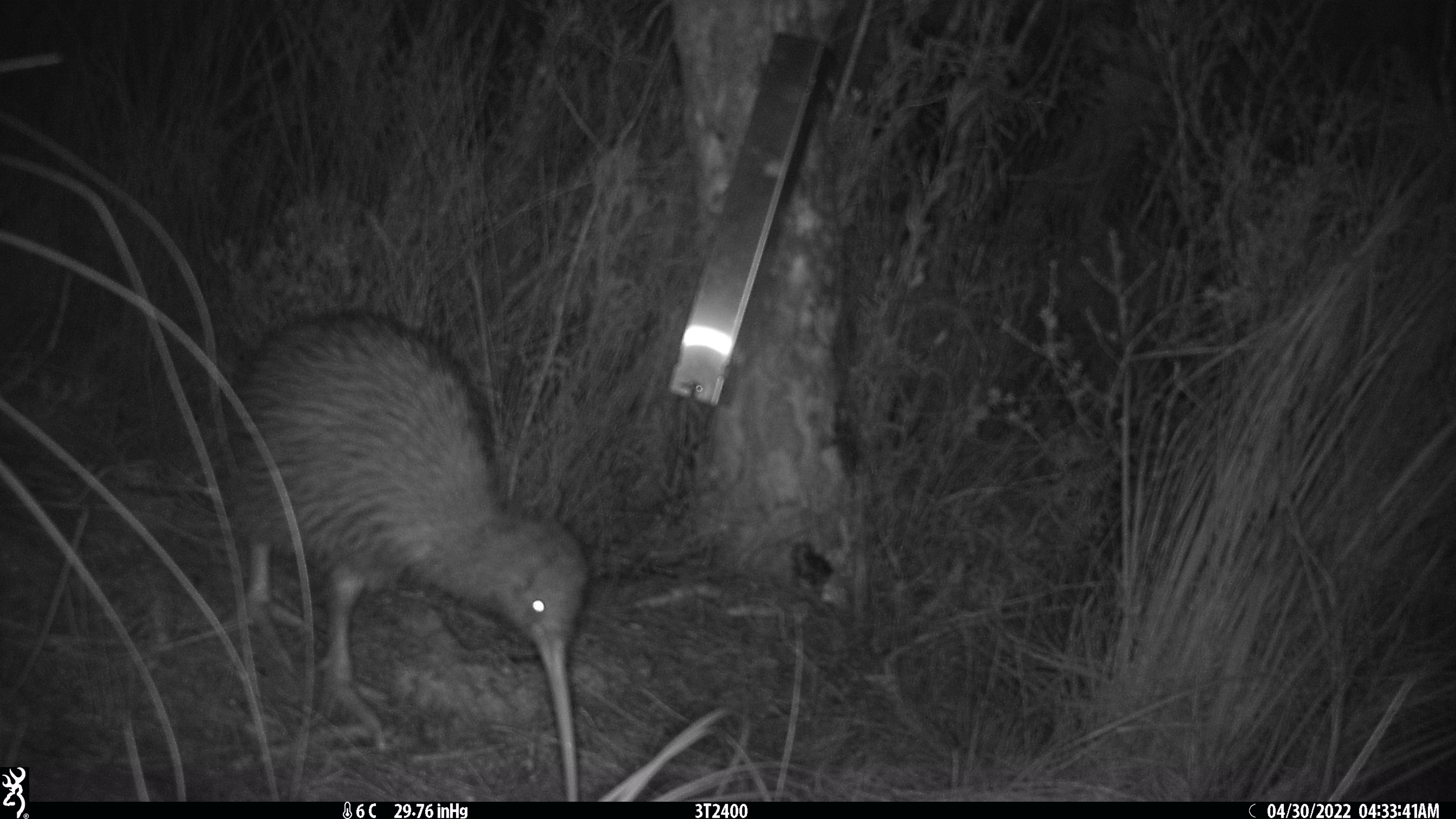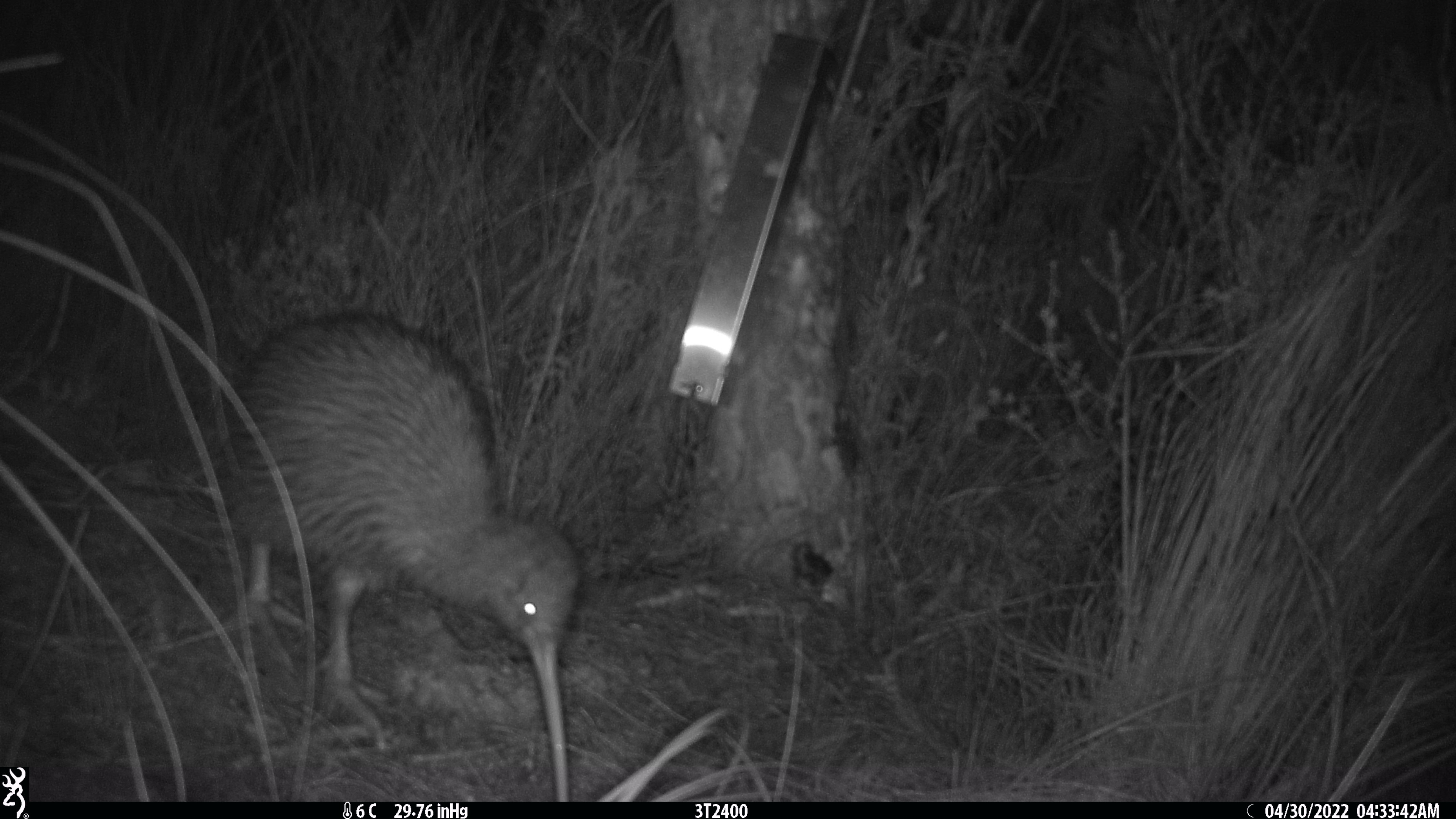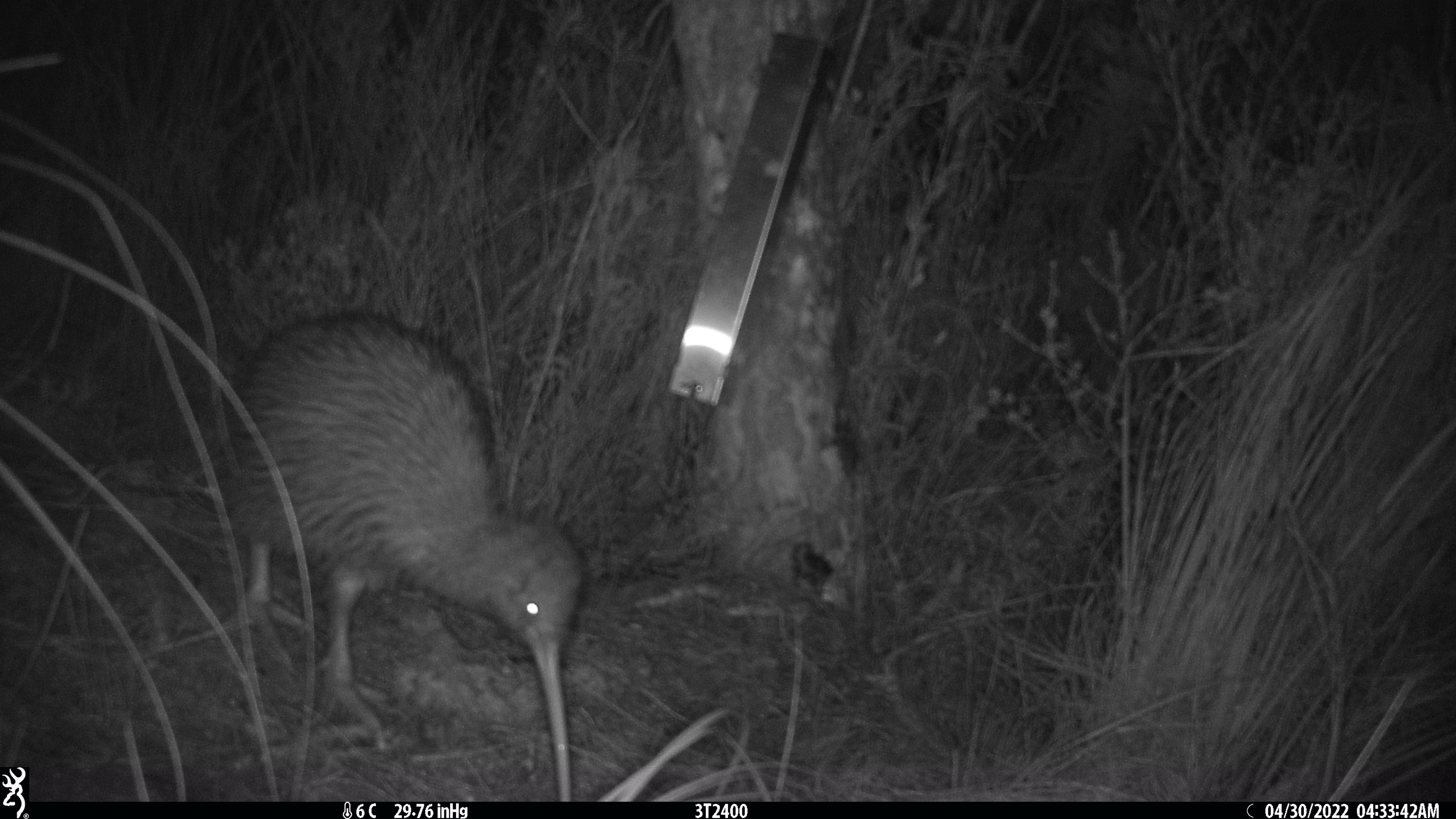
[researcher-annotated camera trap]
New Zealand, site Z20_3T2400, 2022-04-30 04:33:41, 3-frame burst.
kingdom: Animalia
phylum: Chordata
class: Aves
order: Apterygiformes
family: Apterygidae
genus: Apteryx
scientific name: Apteryx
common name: kiwi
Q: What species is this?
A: Kiwi (Apteryx).